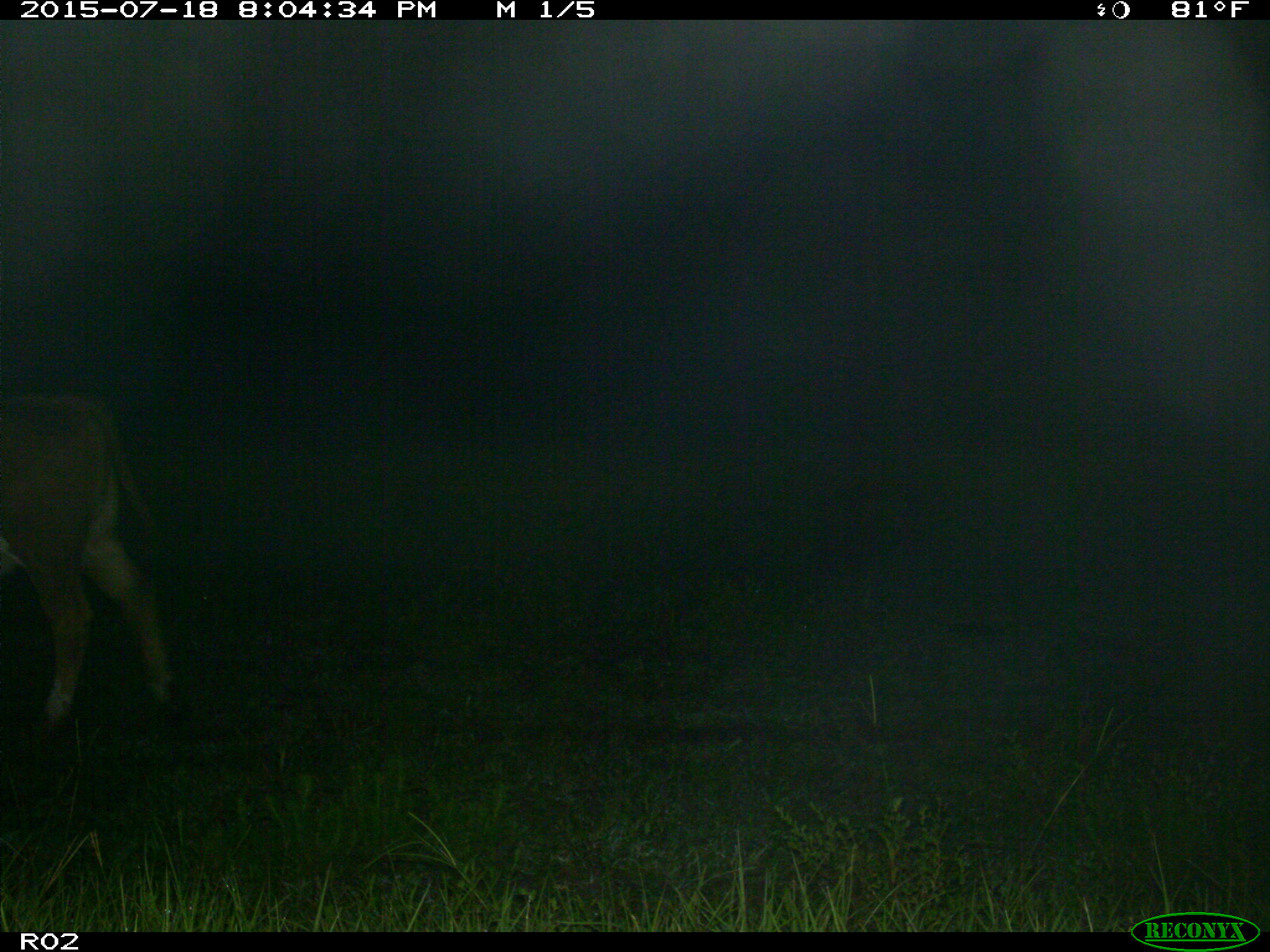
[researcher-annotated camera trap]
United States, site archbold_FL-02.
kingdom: Animalia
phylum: Chordata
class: Mammalia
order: Artiodactyla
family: Bovidae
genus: Bos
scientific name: Bos taurus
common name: domestic cow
Bos taurus (domestic cow).